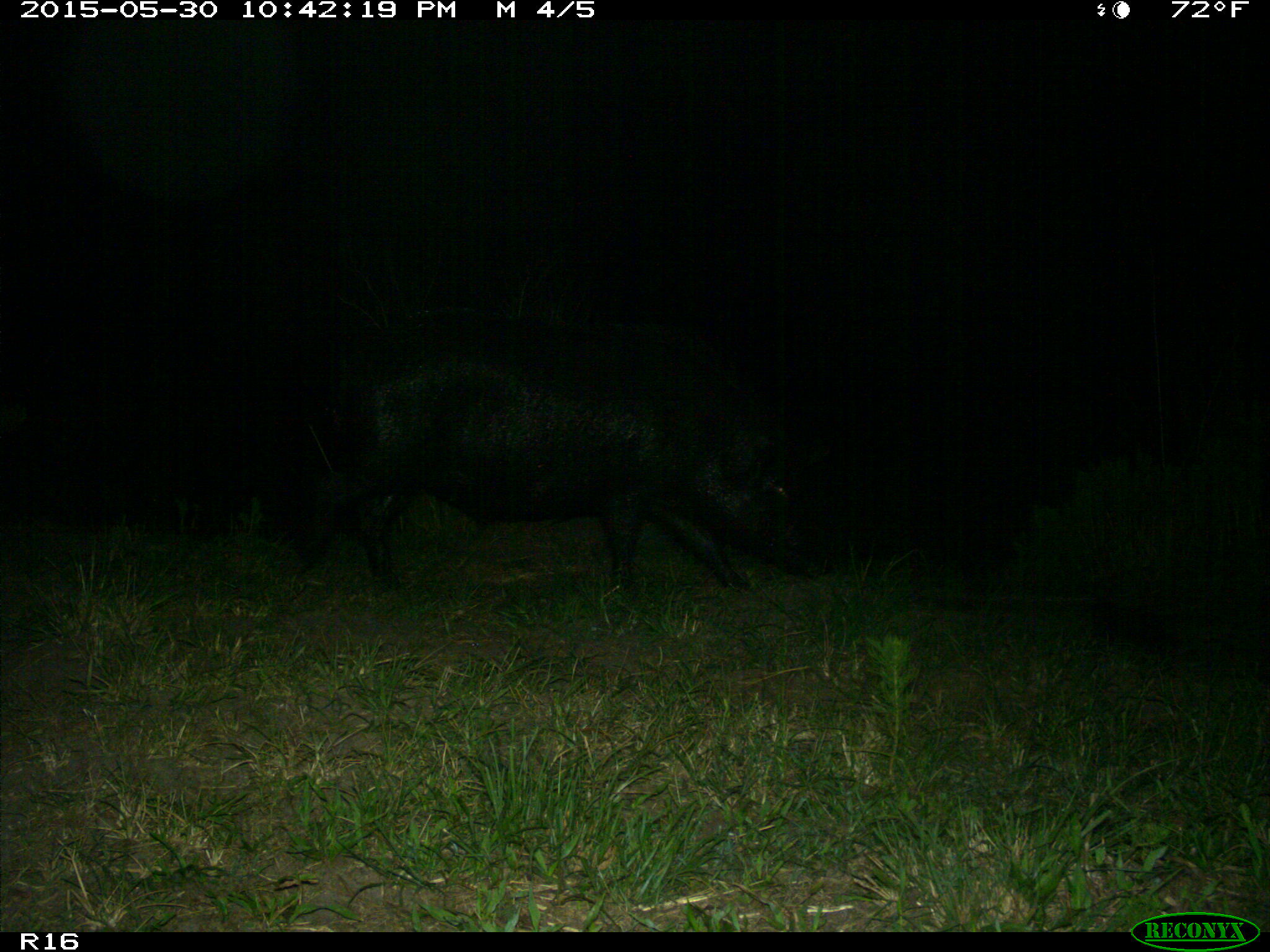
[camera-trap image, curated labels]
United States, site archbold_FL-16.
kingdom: Animalia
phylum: Chordata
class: Mammalia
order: Artiodactyla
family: Suidae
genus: Sus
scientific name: Sus scrofa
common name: wild boar